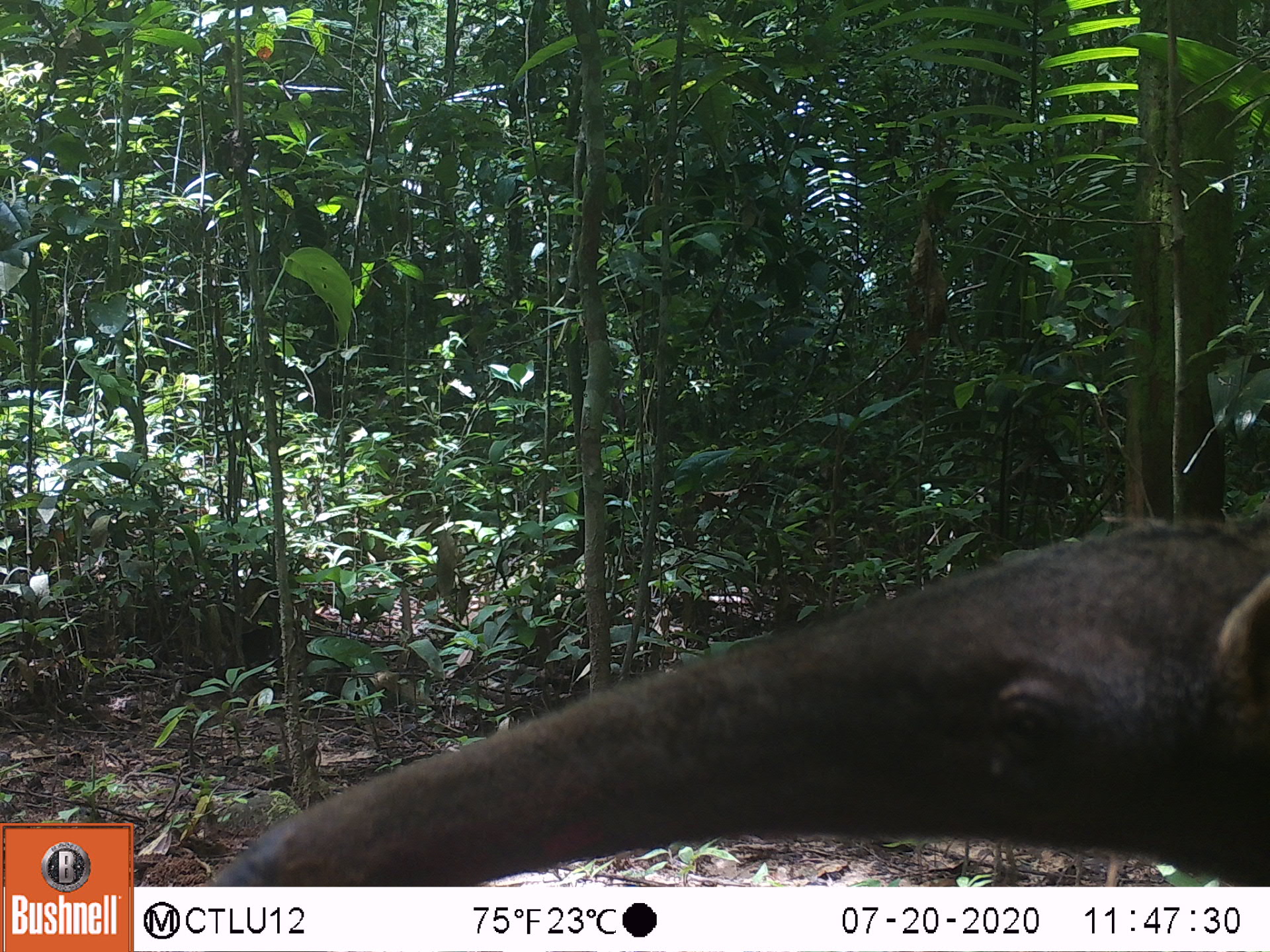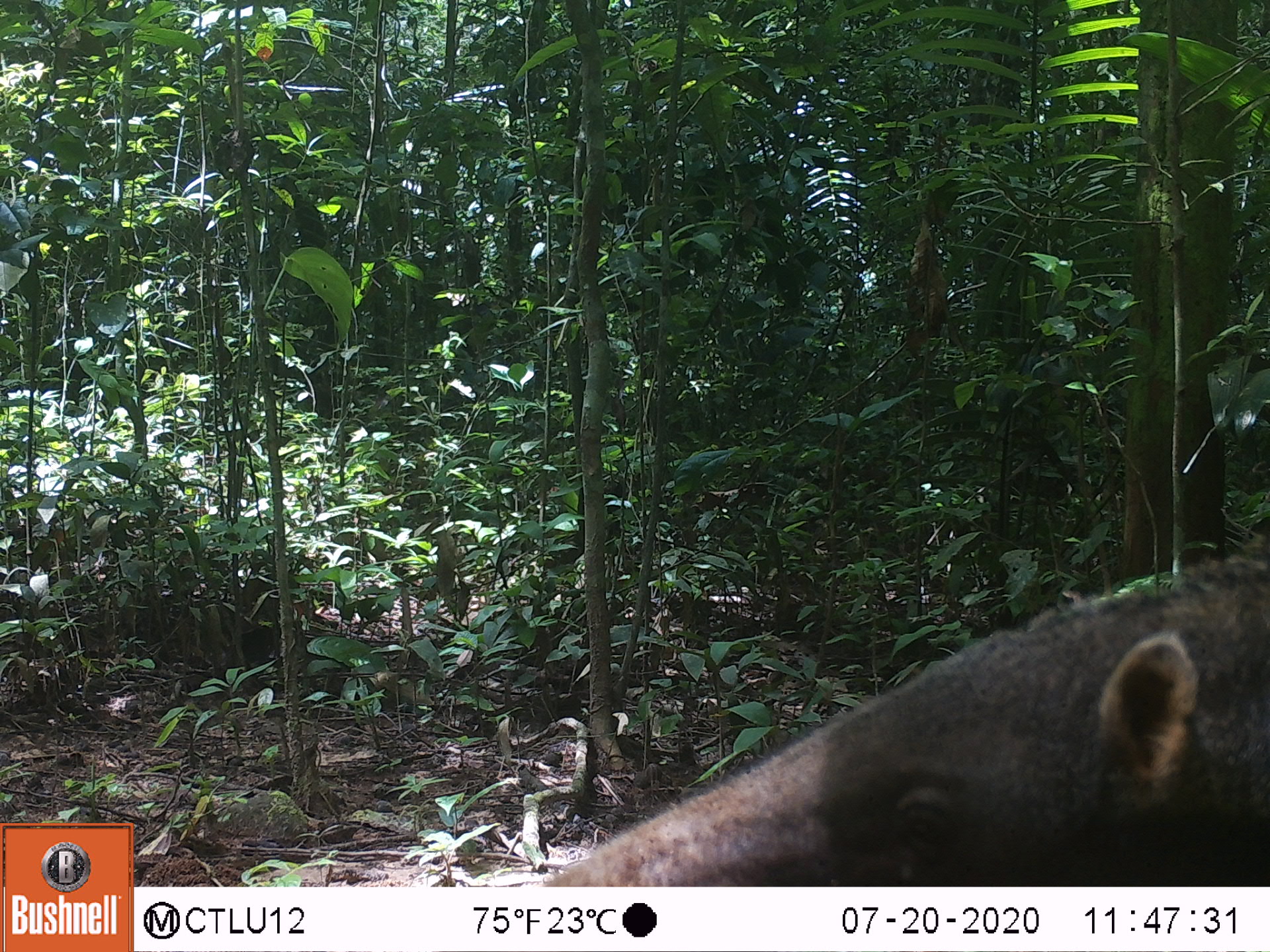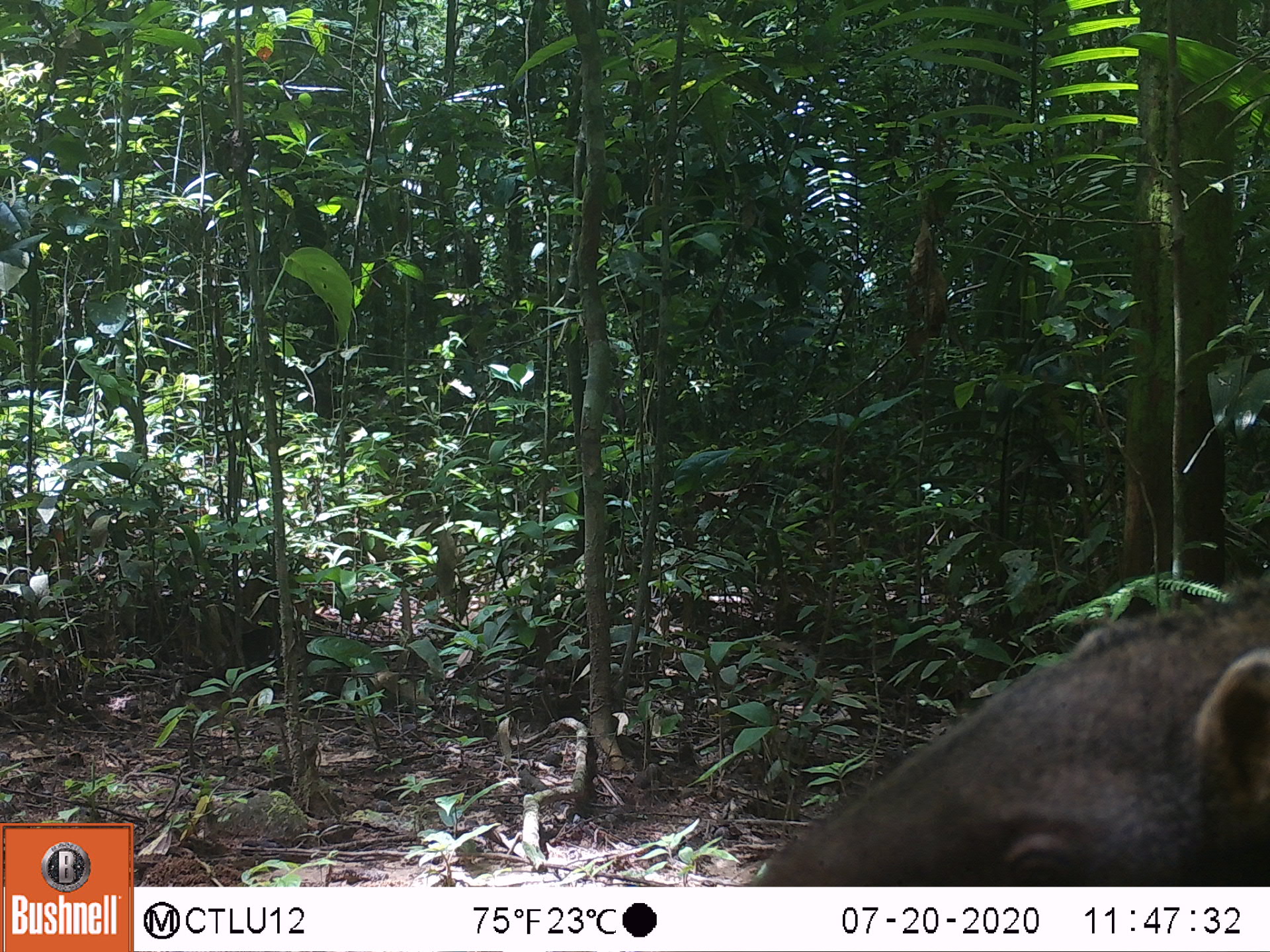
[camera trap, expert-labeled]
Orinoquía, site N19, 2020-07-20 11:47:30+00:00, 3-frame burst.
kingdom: Animalia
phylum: Chordata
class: Mammalia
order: Pilosa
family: Myrmecophagidae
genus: Myrmecophaga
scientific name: Myrmecophaga tridactyla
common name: giant anteater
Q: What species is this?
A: Giant anteater (Myrmecophaga tridactyla).